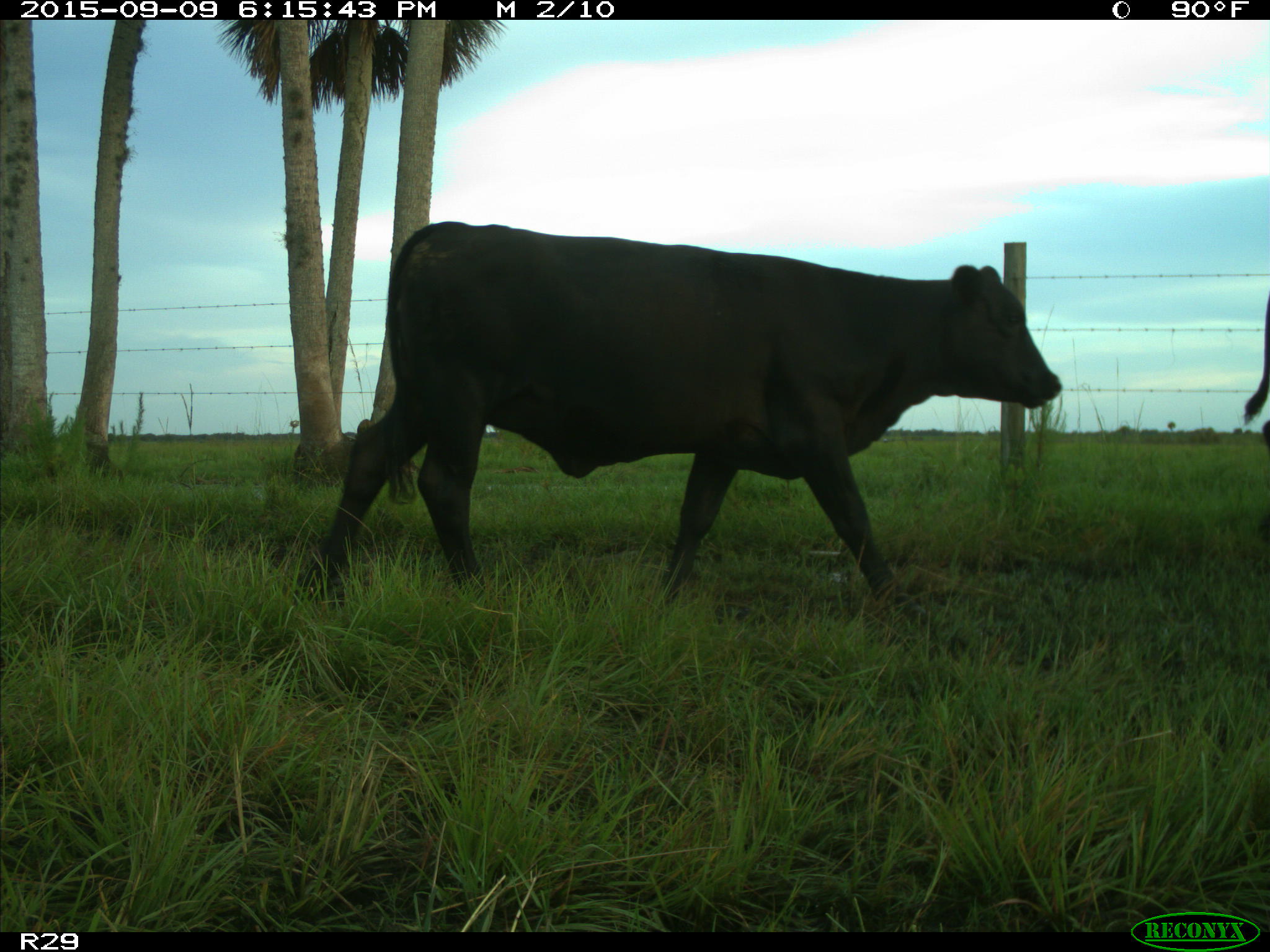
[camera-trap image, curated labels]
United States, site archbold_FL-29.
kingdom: Animalia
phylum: Chordata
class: Mammalia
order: Artiodactyla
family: Bovidae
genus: Bos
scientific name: Bos taurus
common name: domestic cow